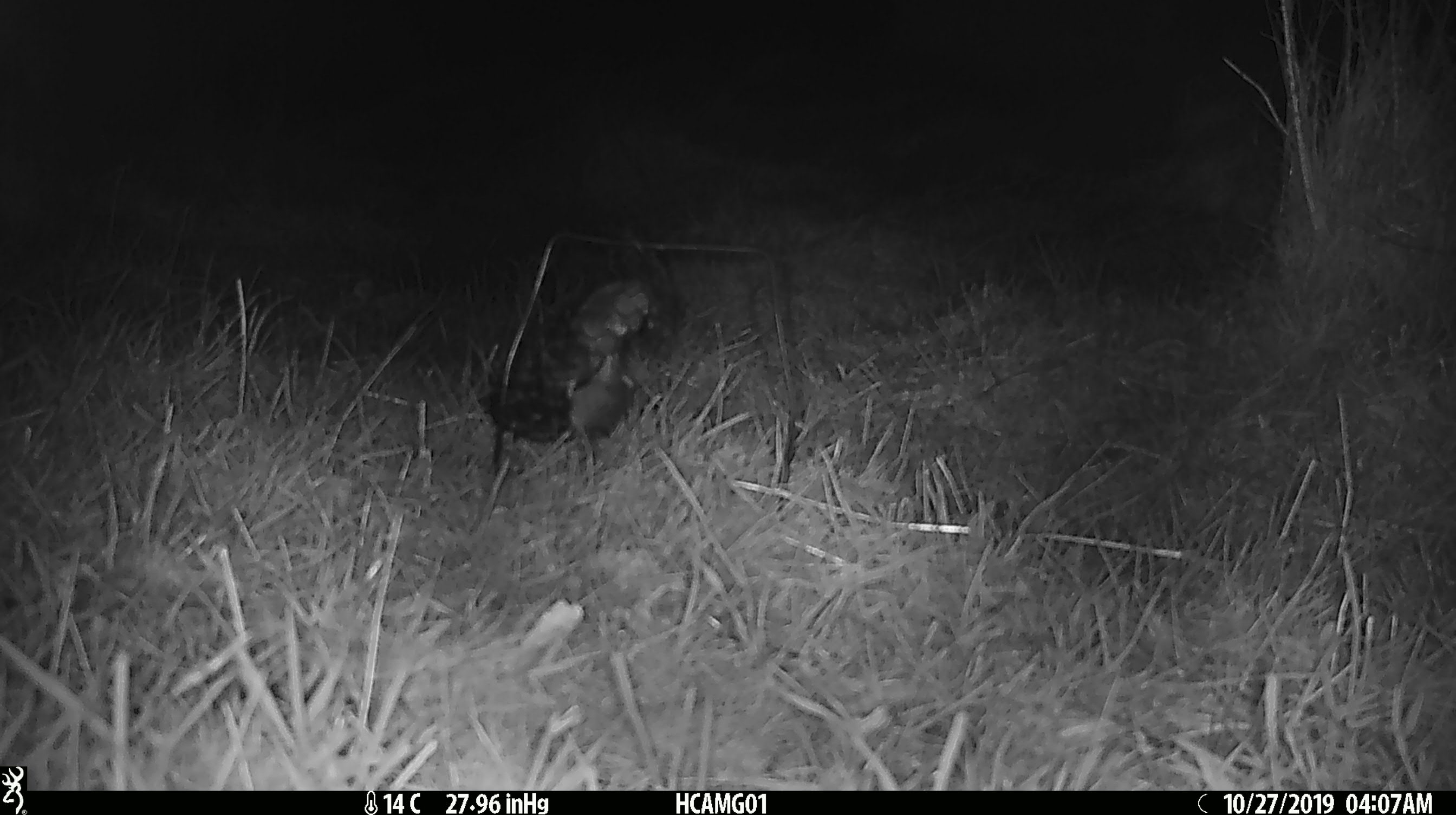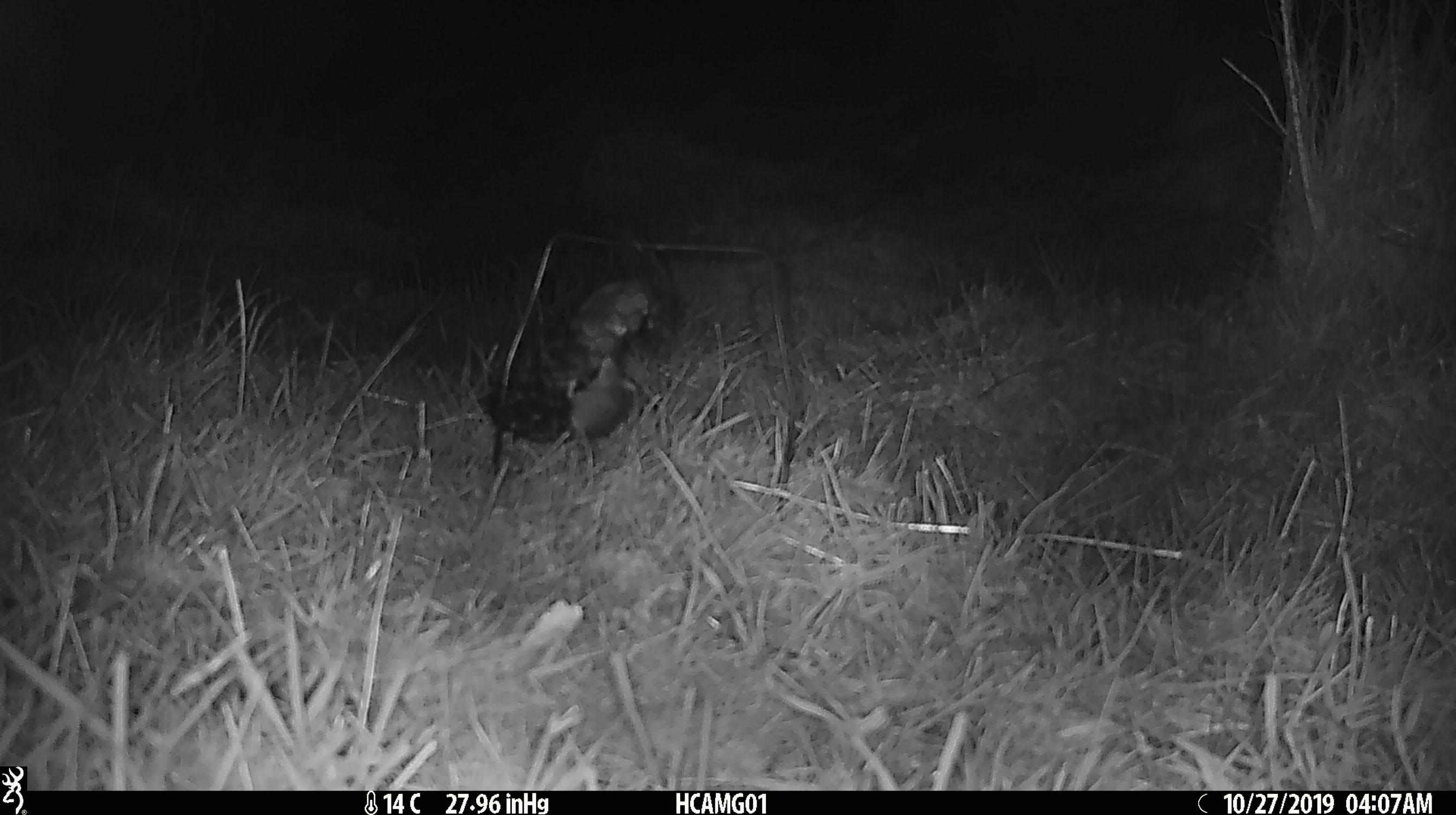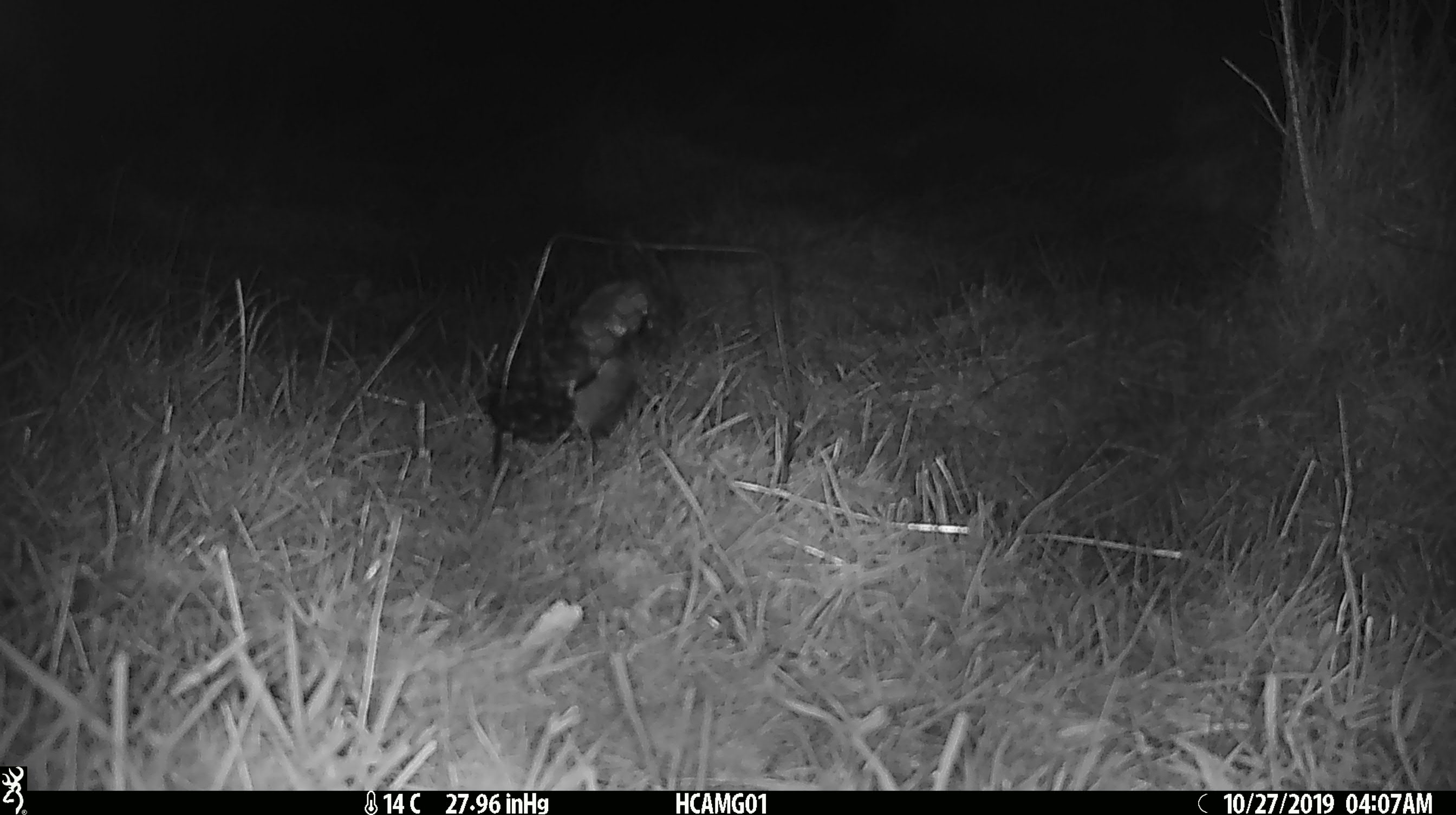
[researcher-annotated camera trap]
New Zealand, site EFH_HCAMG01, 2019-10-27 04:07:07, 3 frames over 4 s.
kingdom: Animalia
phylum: Chordata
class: Mammalia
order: Rodentia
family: Muridae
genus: Mus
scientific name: Mus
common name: mouse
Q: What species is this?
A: Mouse (Mus).